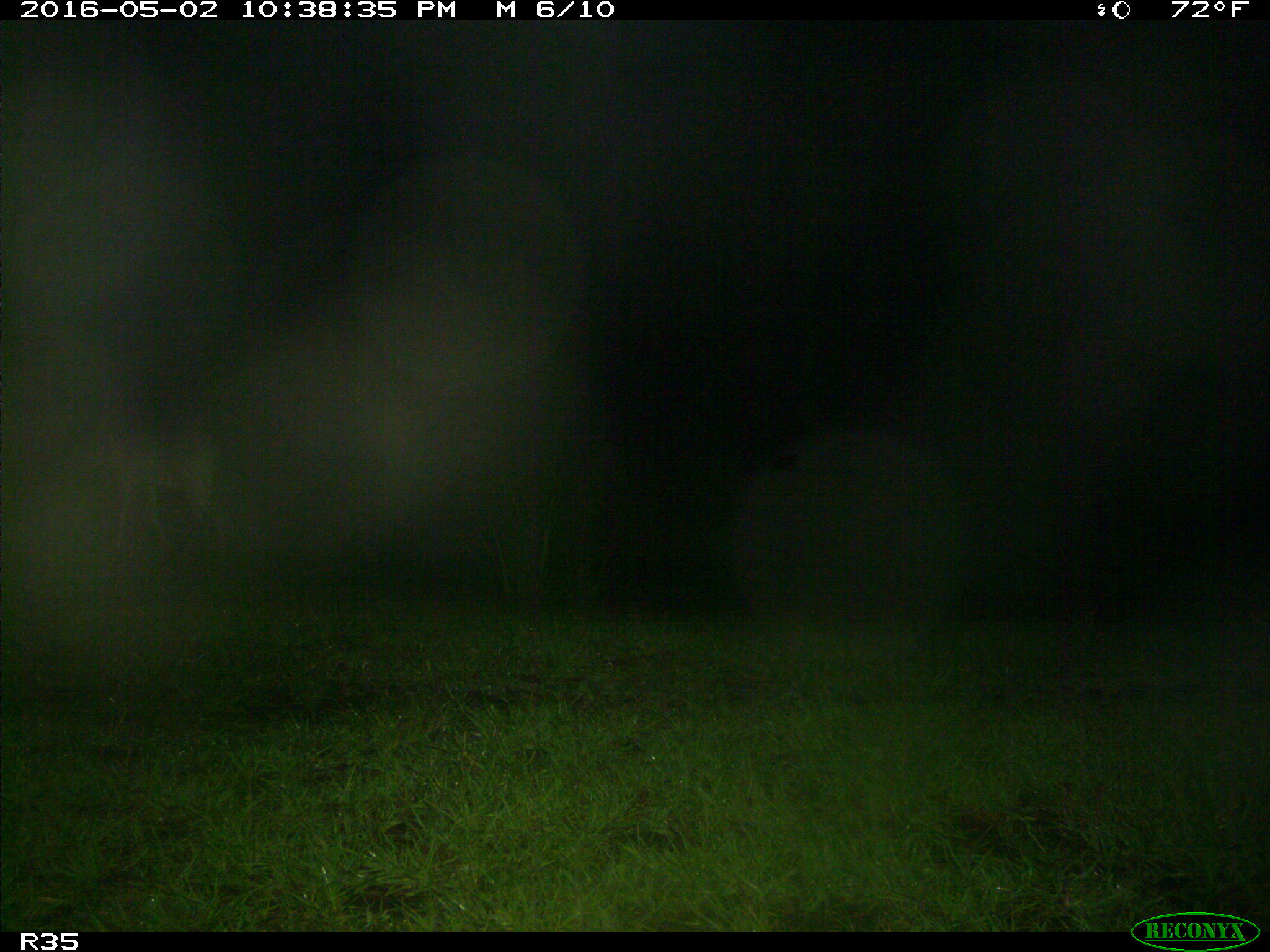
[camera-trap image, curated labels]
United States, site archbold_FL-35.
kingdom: Animalia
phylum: Chordata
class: Mammalia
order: Artiodactyla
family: Cervidae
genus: Odocoileus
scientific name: Odocoileus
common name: deer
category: unidentified deer